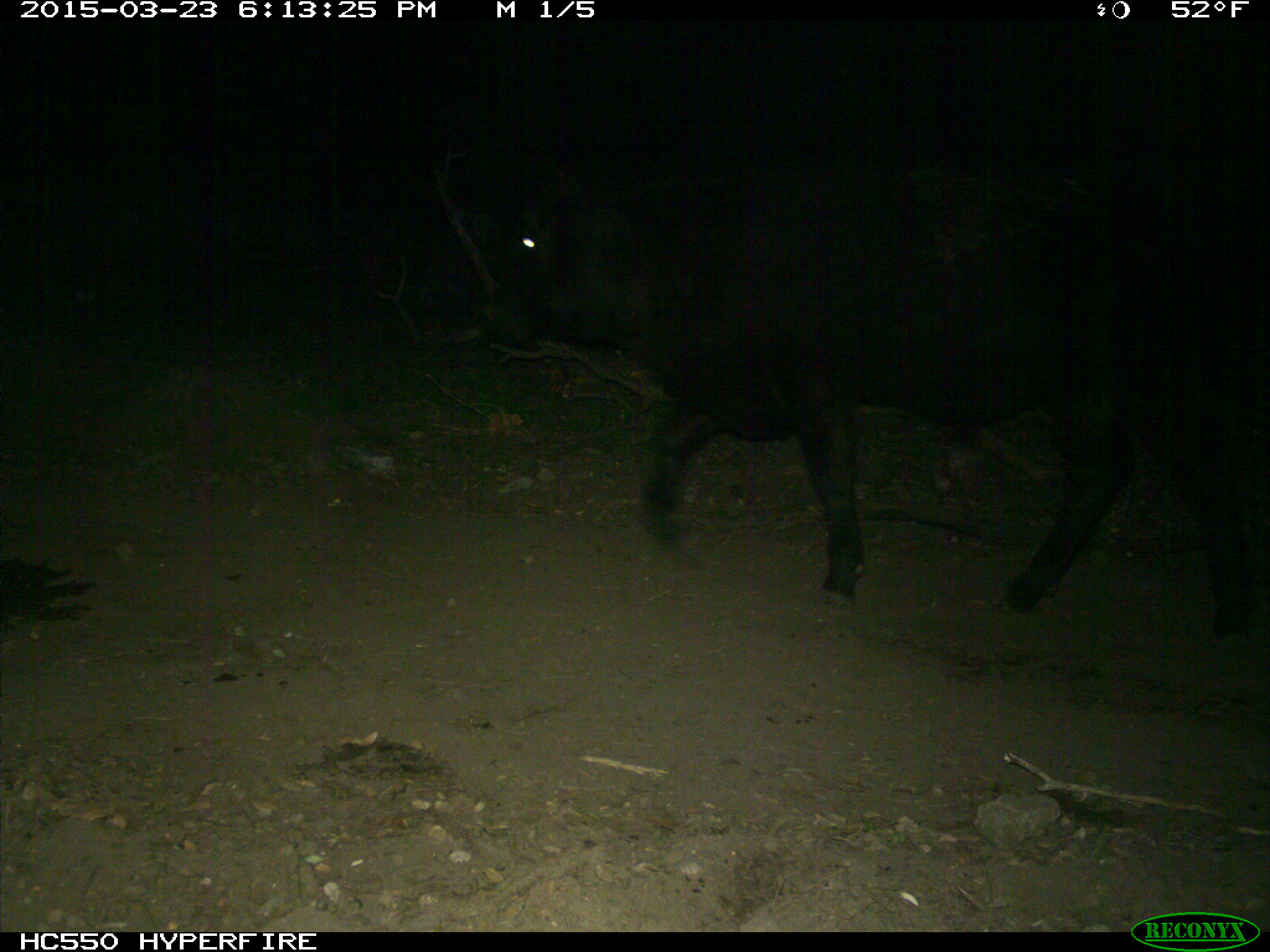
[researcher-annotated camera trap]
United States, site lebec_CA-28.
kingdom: Animalia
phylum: Chordata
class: Mammalia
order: Artiodactyla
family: Bovidae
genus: Bos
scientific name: Bos taurus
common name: domestic cow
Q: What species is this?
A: Bos taurus (domestic cow).